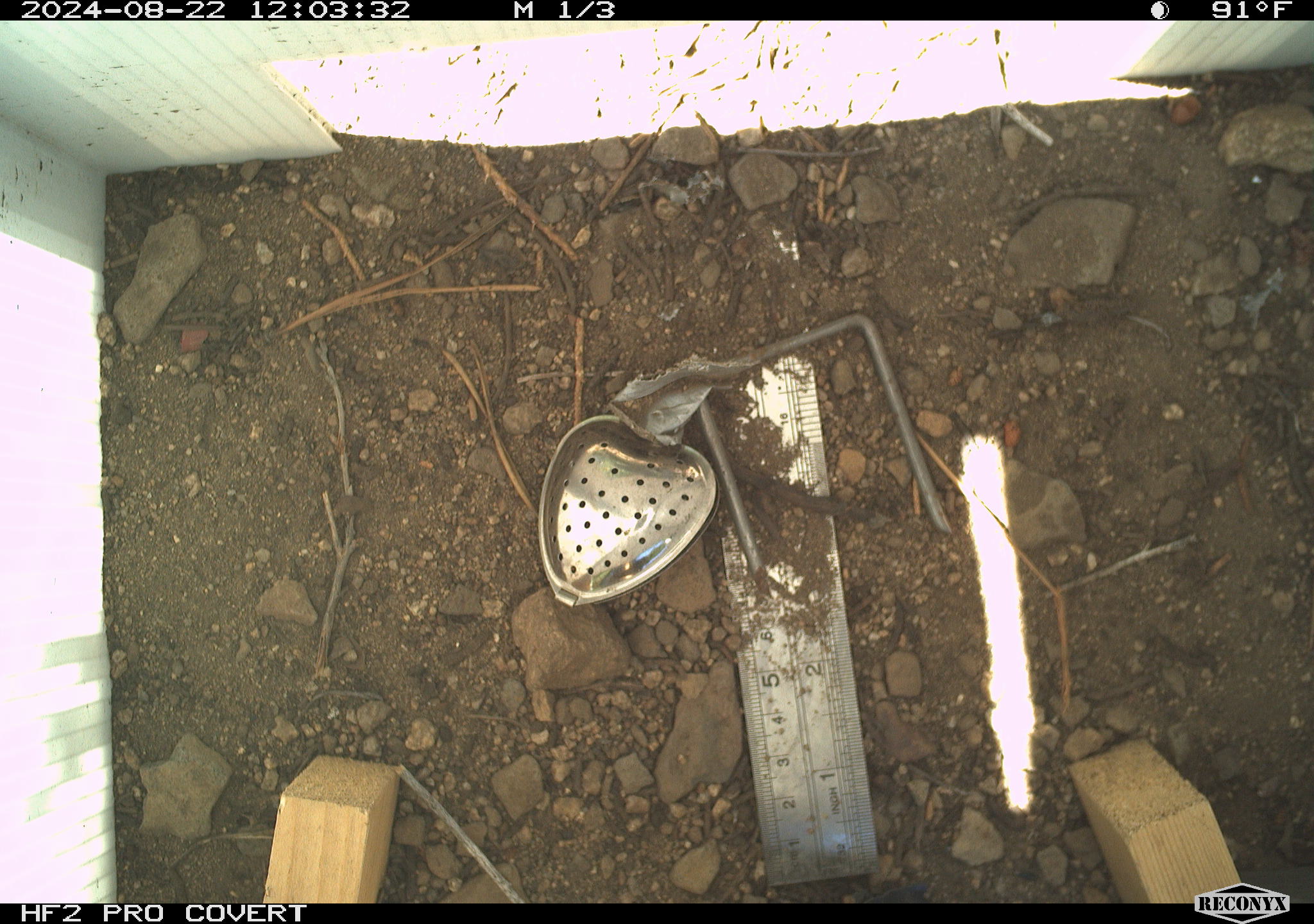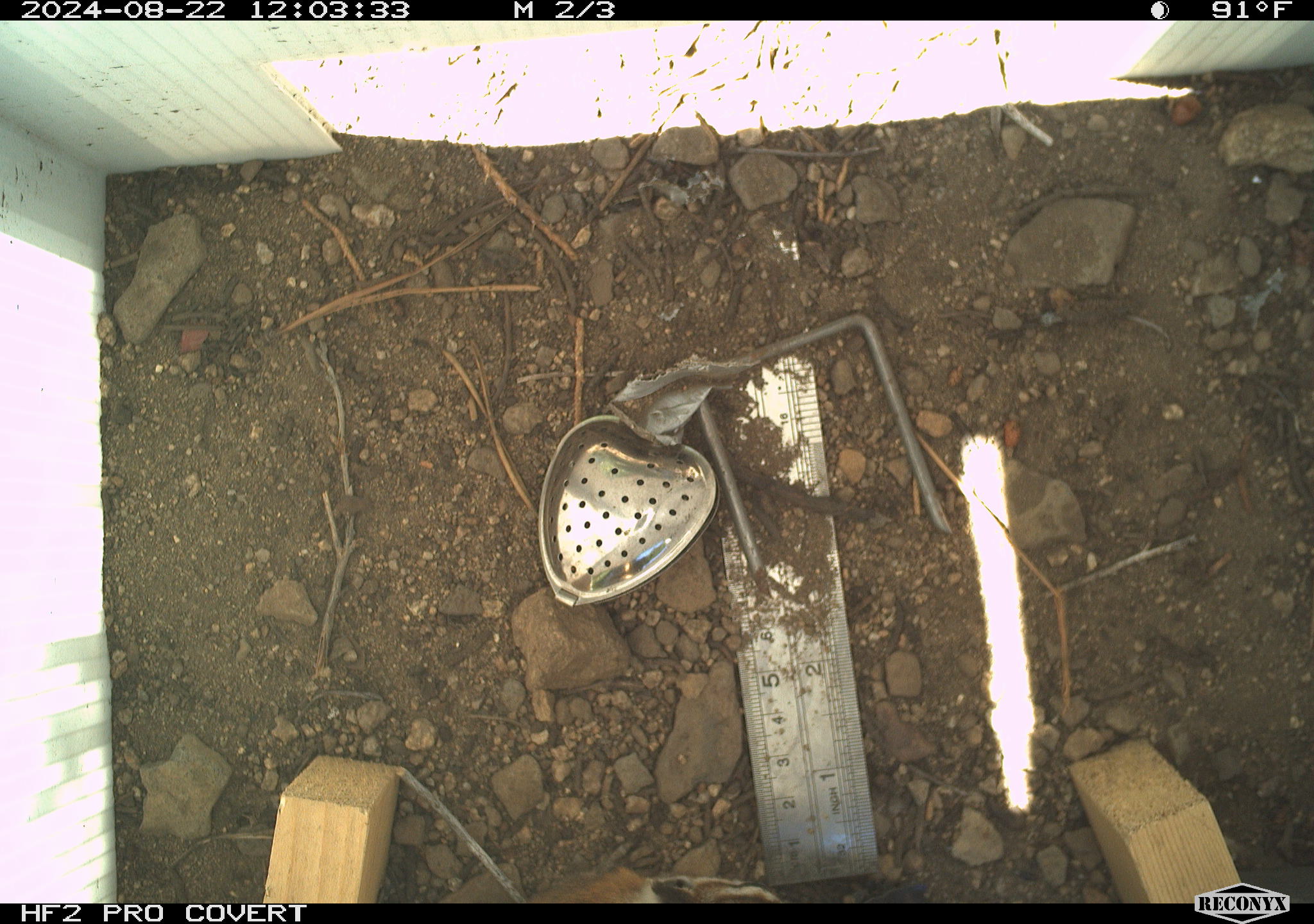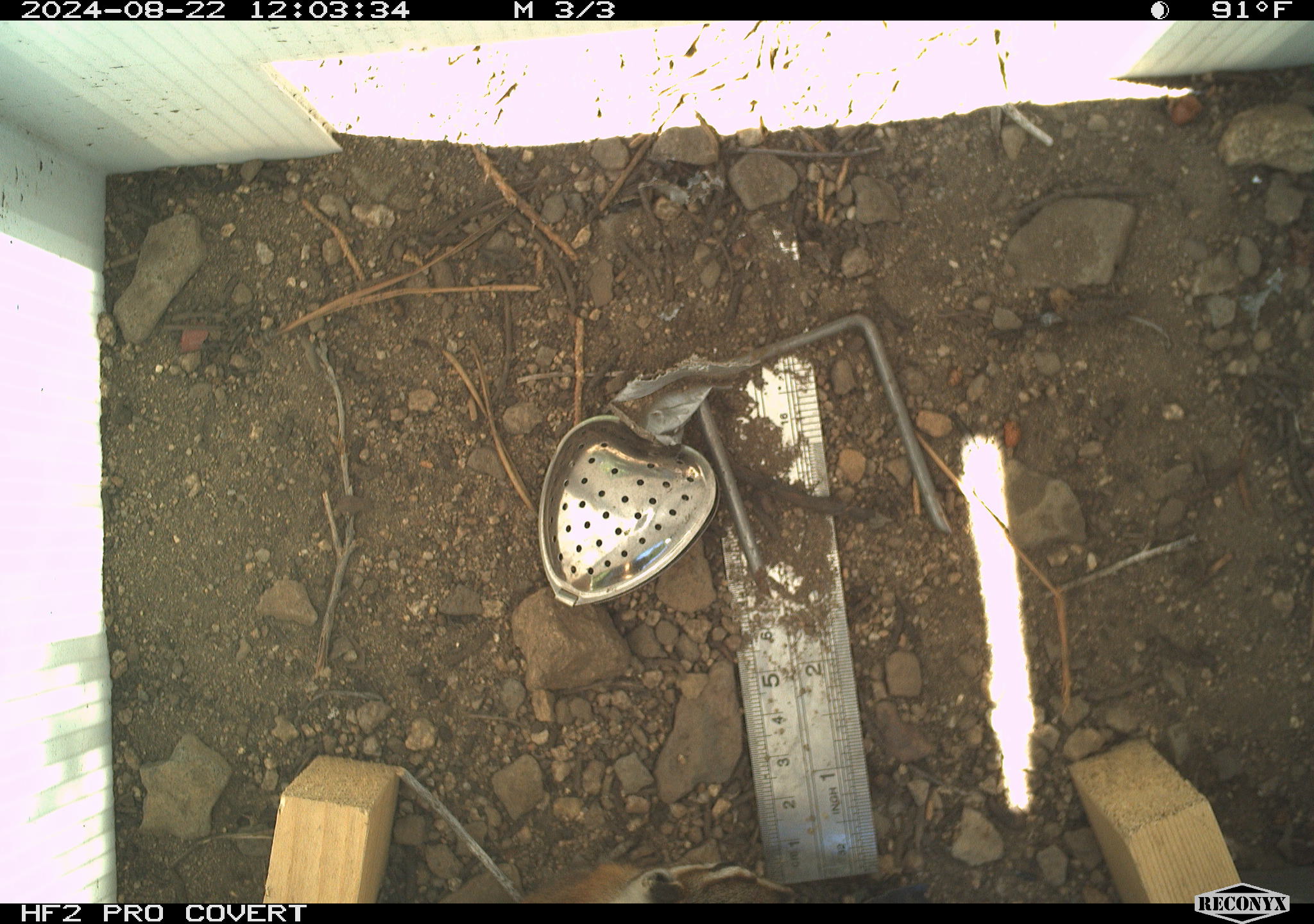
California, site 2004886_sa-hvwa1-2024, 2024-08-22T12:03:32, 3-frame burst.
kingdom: Animalia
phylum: Chordata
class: Mammalia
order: Rodentia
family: Sciuridae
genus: Neotamias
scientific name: Neotamias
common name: western chipmunks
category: neotamias species